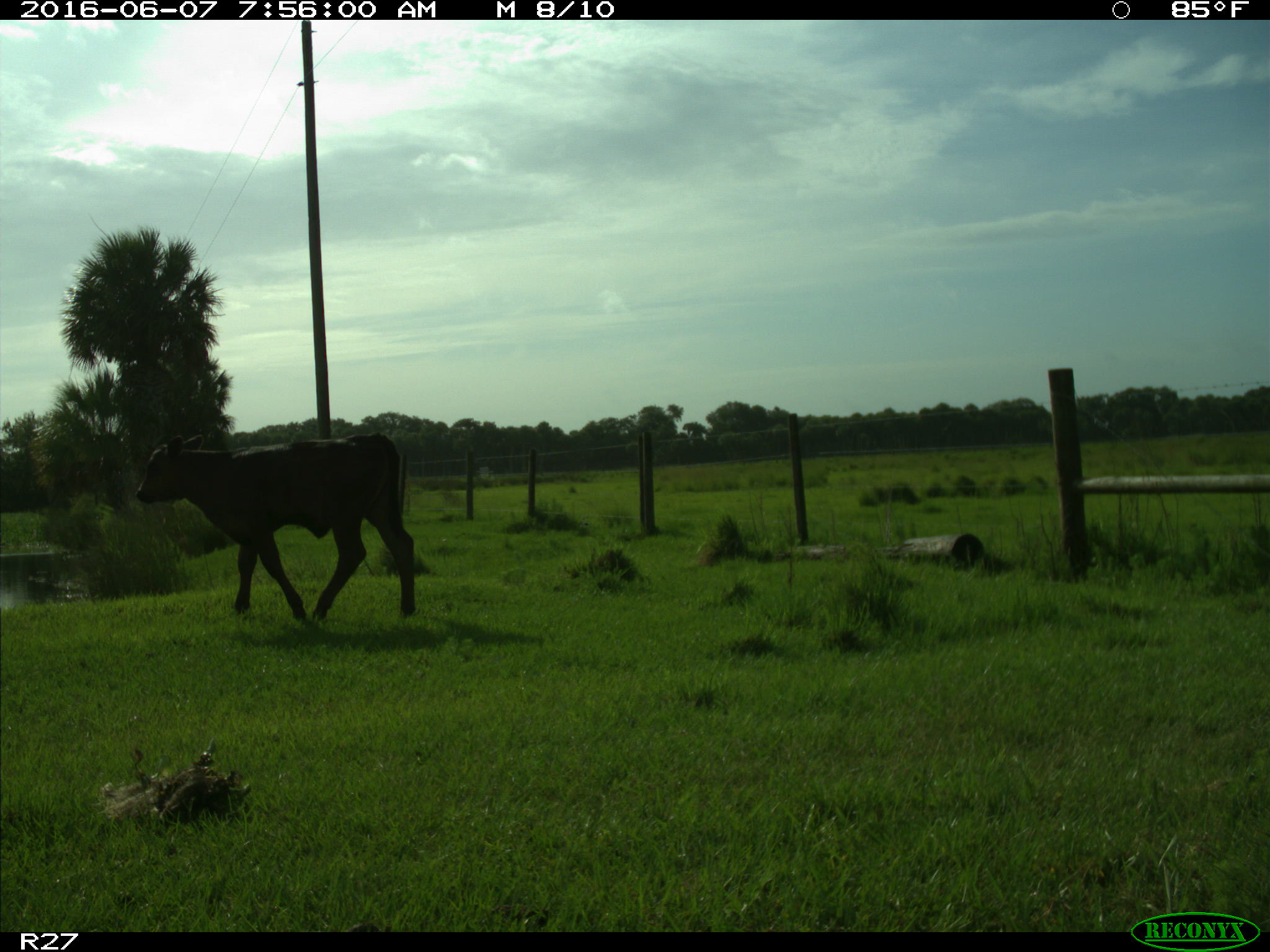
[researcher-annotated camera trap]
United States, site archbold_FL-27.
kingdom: Animalia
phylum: Chordata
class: Mammalia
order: Artiodactyla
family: Bovidae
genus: Bos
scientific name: Bos taurus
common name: domestic cow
Bos taurus (domestic cow).